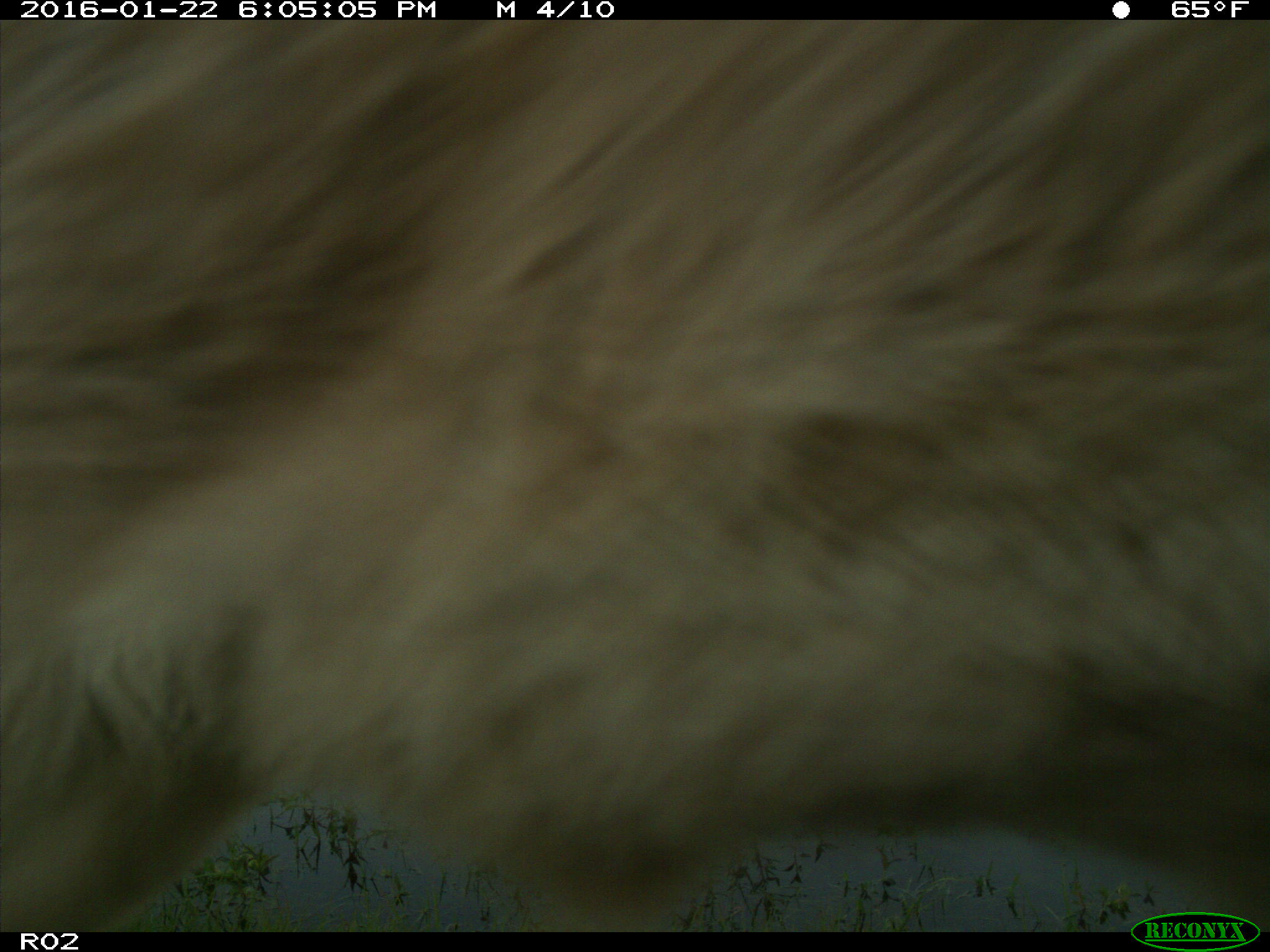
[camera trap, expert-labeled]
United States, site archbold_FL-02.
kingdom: Animalia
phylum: Chordata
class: Mammalia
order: Artiodactyla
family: Bovidae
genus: Bos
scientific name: Bos taurus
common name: domestic cow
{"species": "Bos taurus (domestic cow)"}